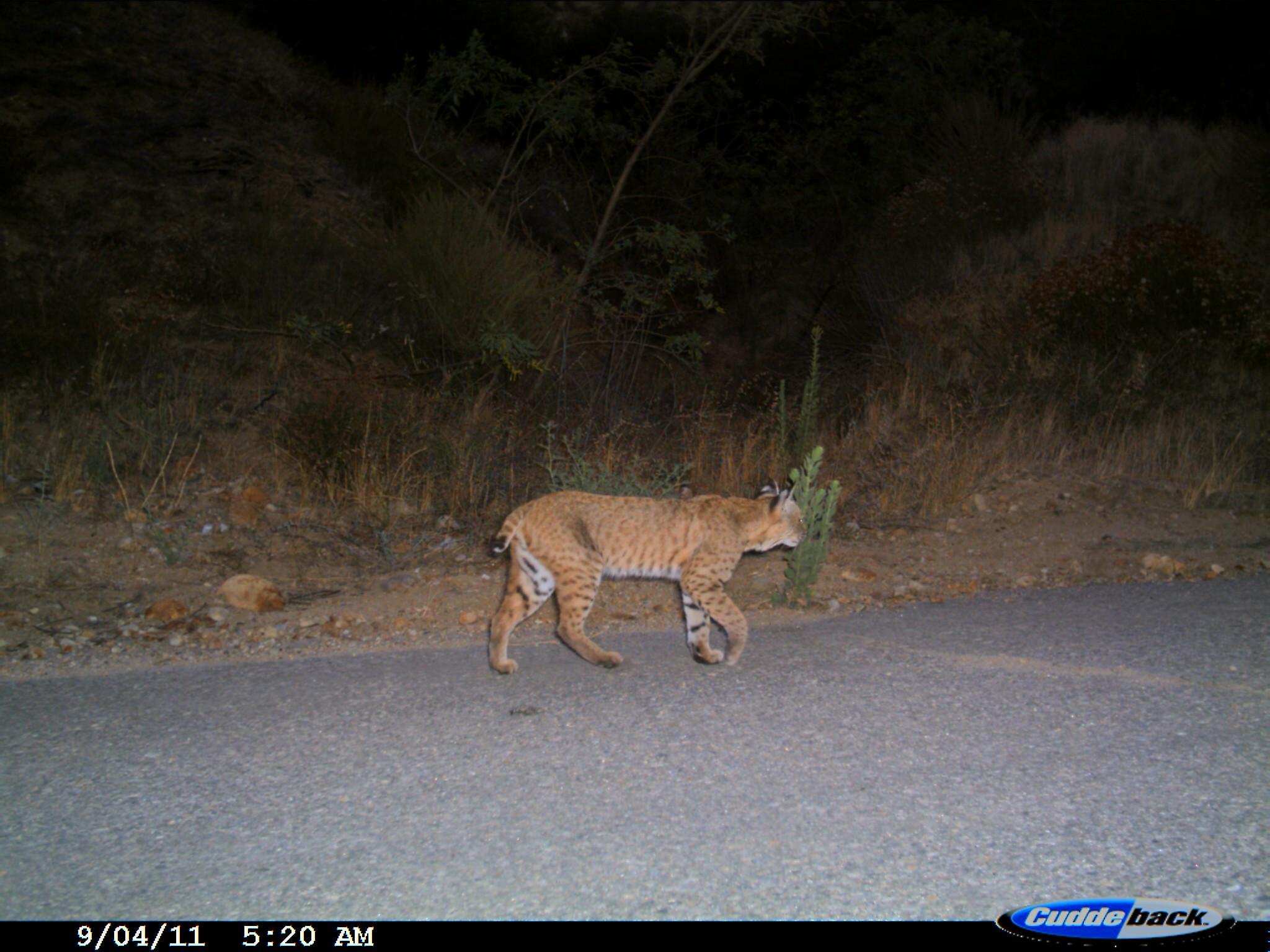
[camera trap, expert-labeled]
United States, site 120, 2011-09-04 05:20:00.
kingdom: Animalia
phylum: Chordata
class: Mammalia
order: Carnivora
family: Felidae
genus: Lynx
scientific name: Lynx rufus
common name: bobcat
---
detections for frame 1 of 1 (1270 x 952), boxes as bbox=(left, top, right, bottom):
bobcat: bbox=(465, 471, 816, 685)